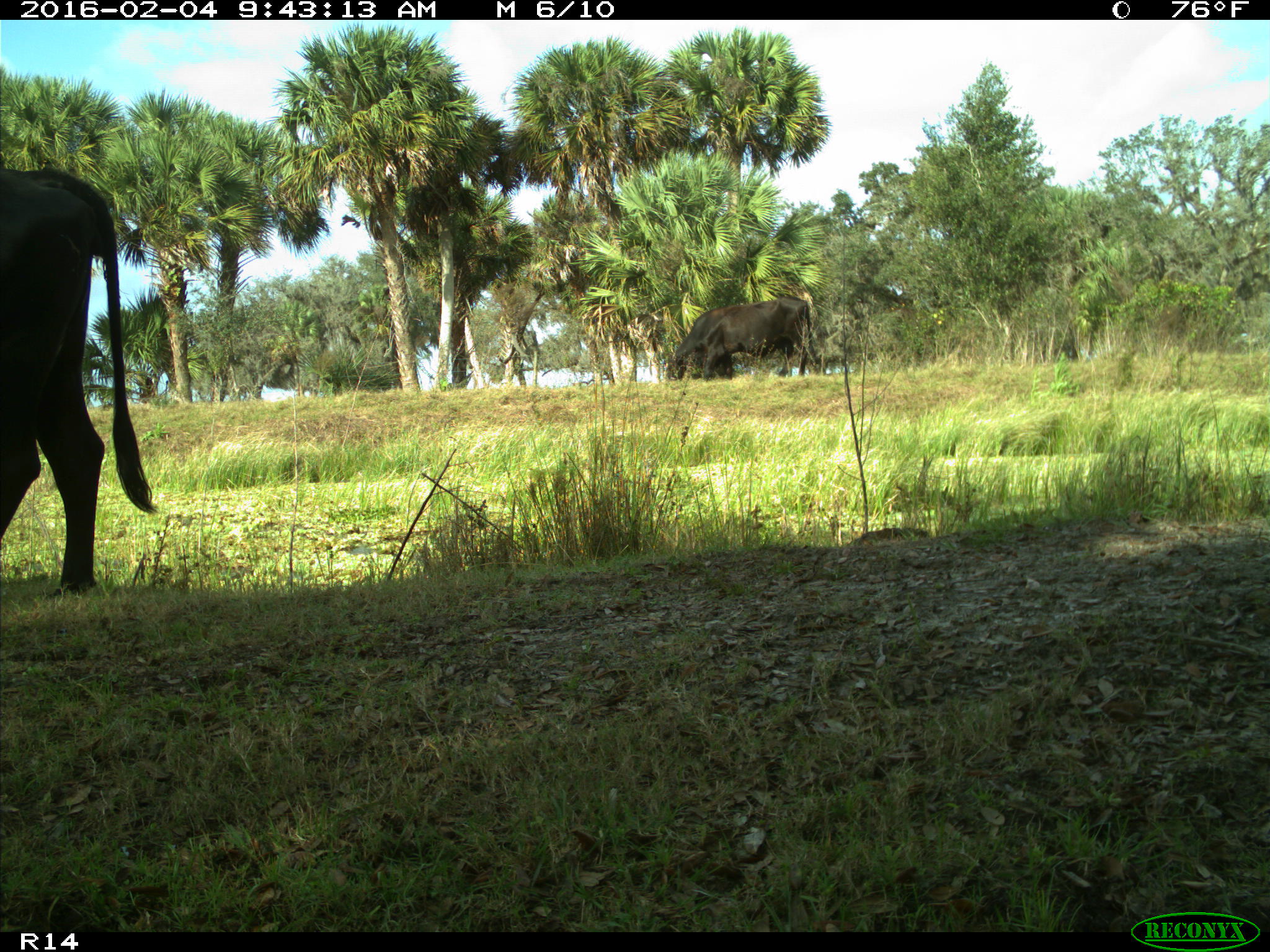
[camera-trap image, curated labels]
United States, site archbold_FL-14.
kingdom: Animalia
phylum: Chordata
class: Mammalia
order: Artiodactyla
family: Bovidae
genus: Bos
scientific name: Bos taurus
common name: domestic cow